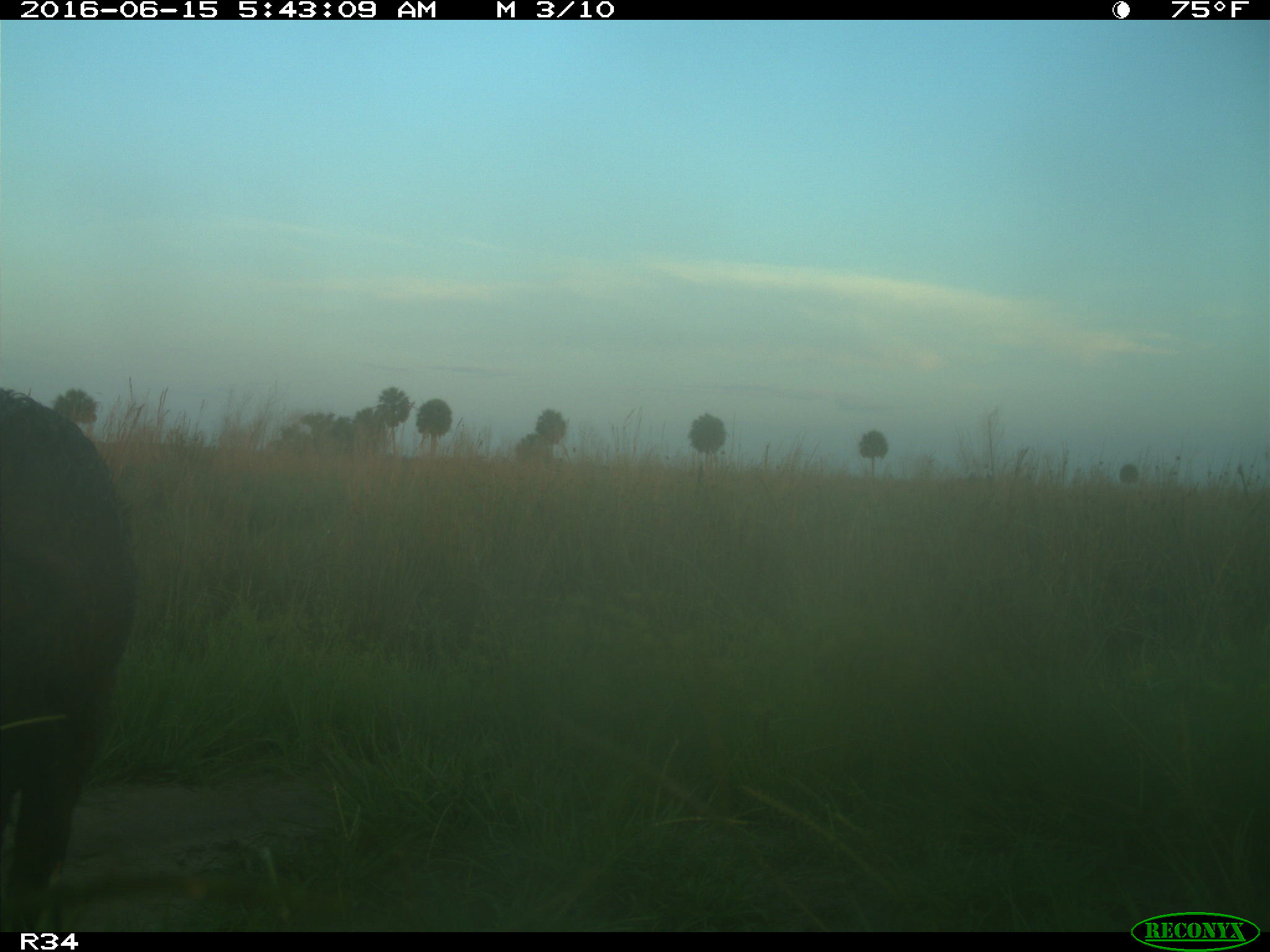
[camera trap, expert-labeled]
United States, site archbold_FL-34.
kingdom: Animalia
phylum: Chordata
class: Mammalia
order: Artiodactyla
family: Suidae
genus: Sus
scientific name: Sus scrofa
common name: wild boar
Sus scrofa (wild boar).